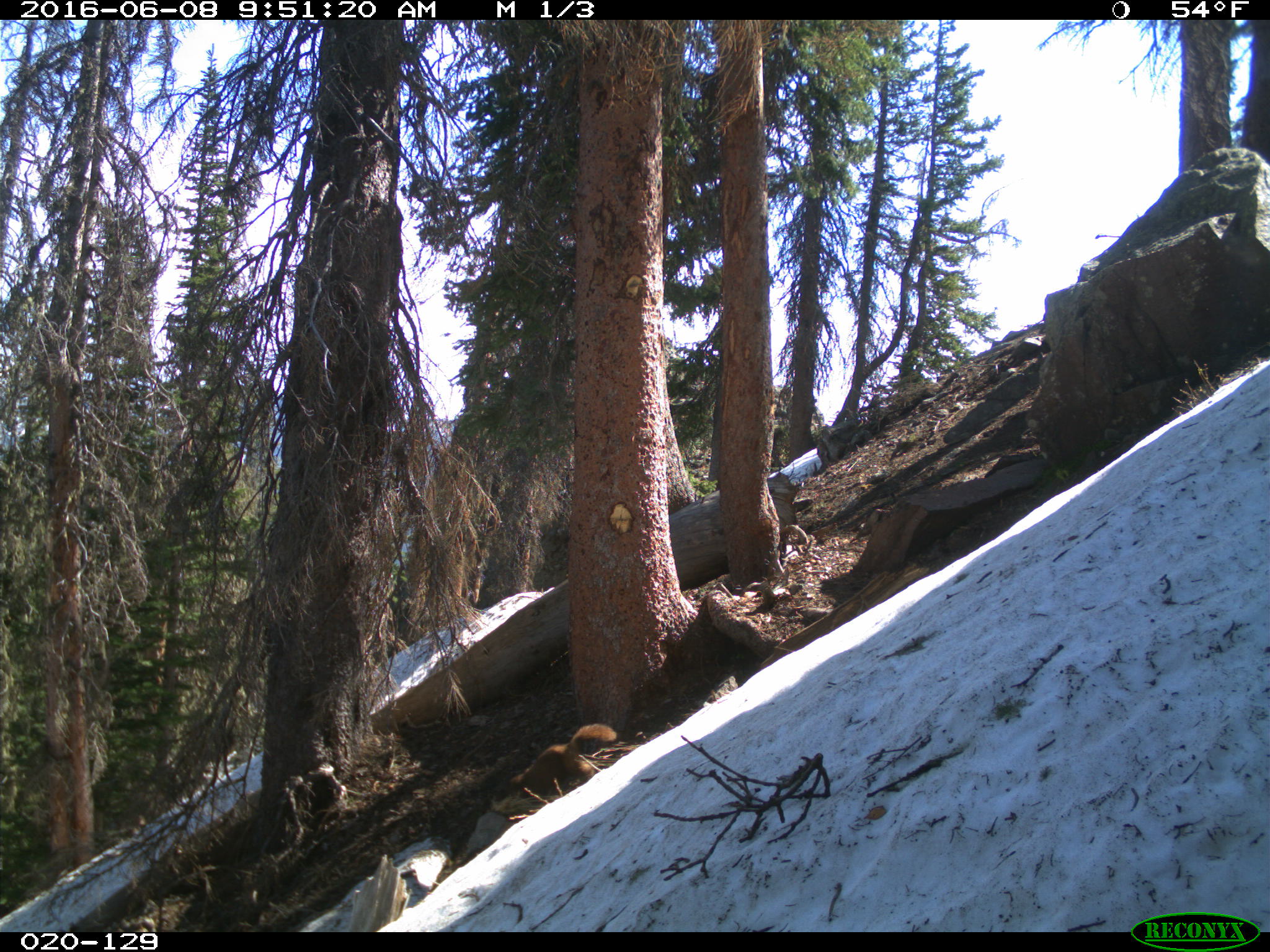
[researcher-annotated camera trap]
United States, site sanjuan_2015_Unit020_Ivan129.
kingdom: Animalia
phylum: Chordata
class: Mammalia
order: Rodentia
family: Sciuridae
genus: Marmota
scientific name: Marmota flaviventris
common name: yellow-bellied marmot